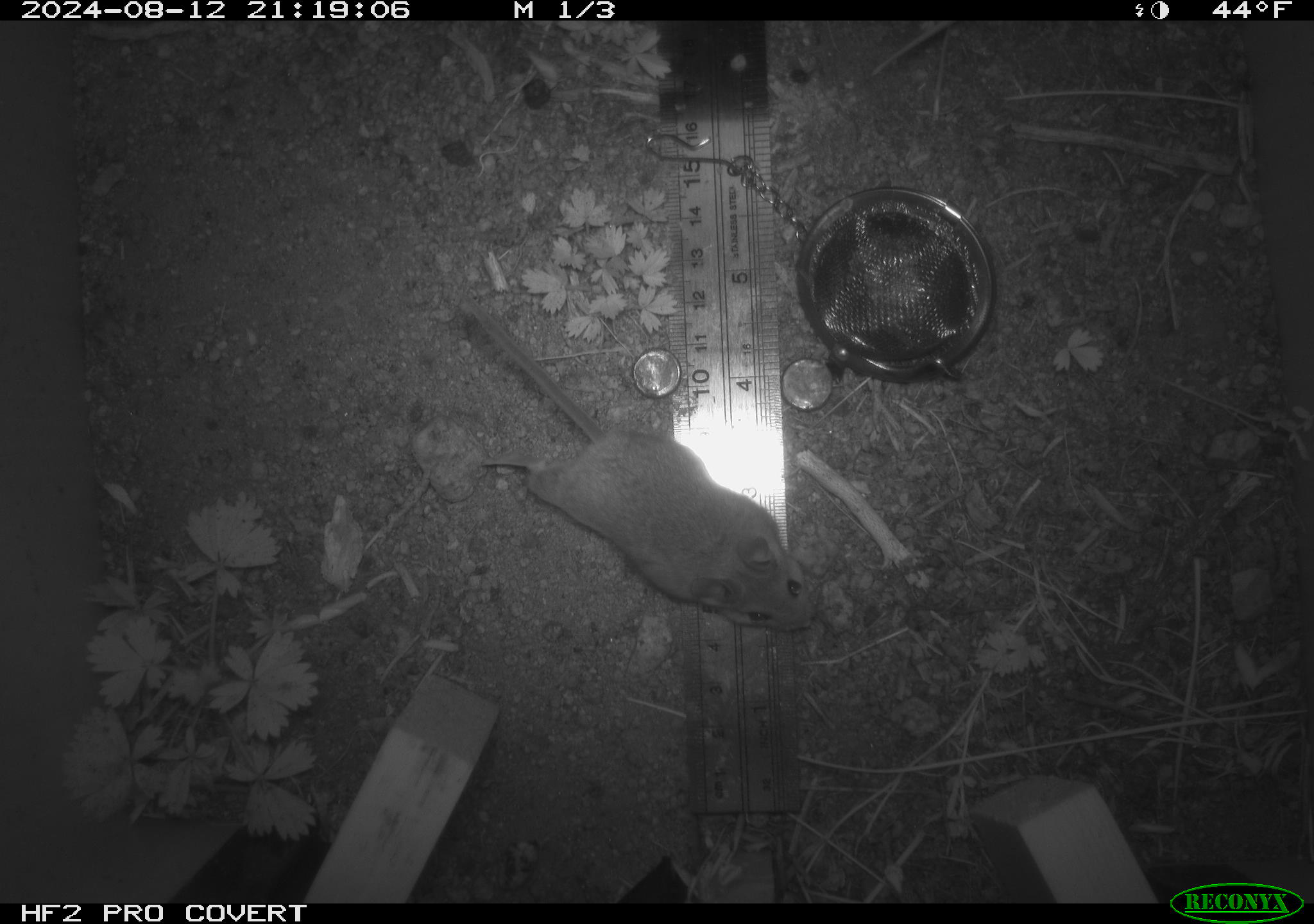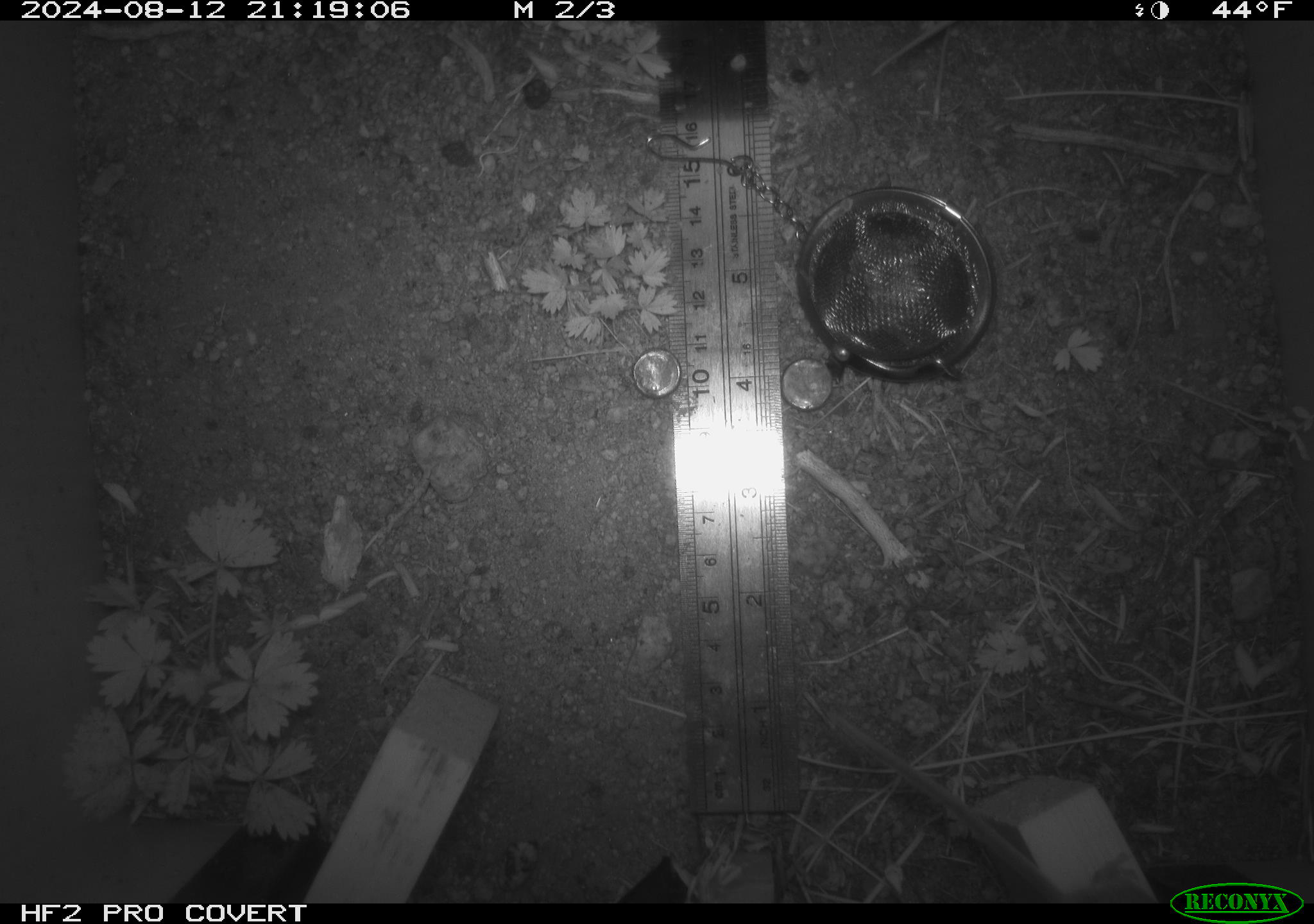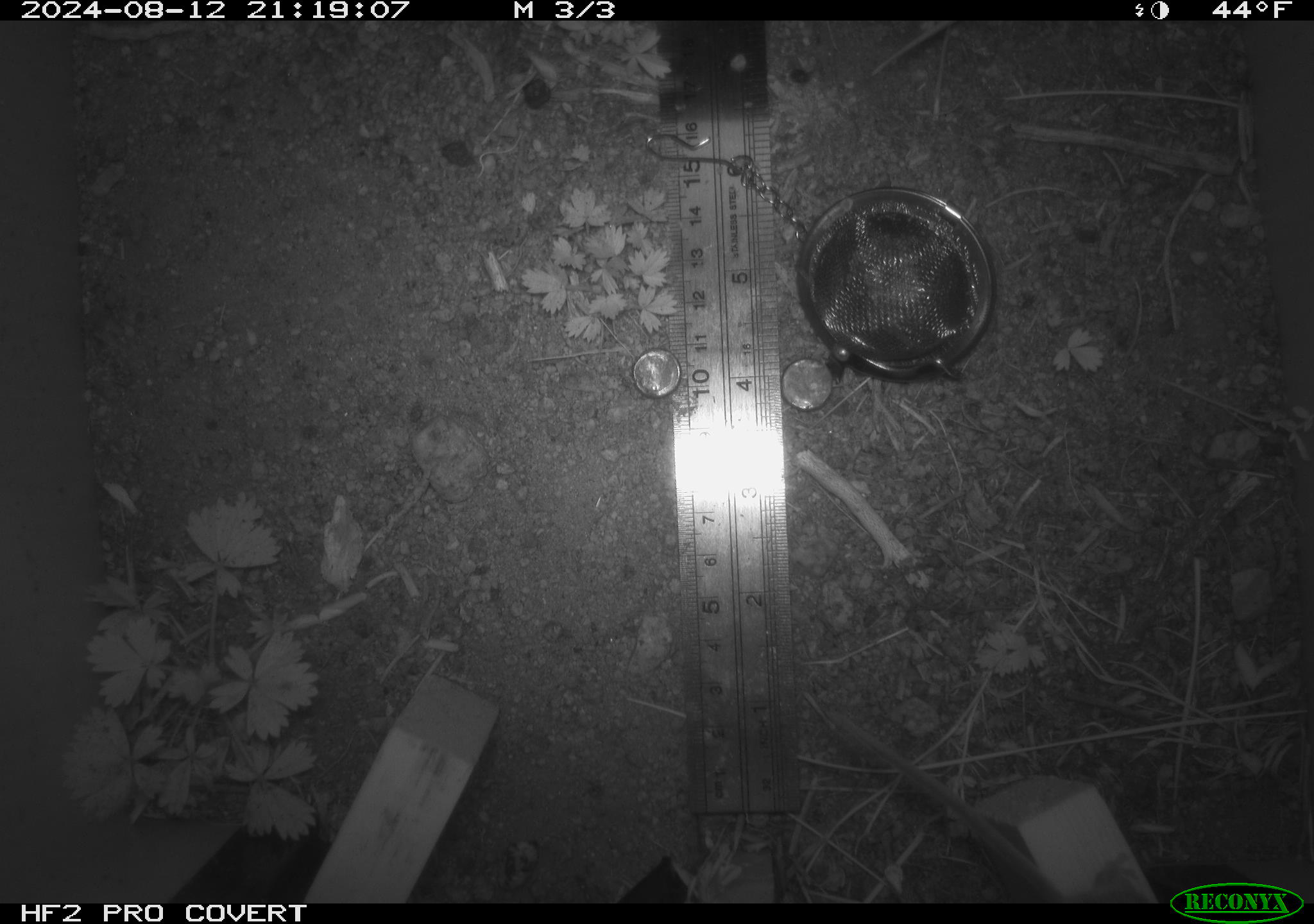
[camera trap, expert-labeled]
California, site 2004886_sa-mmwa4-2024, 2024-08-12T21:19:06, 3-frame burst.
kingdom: Animalia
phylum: Chordata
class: Mammalia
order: Rodentia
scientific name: Rodentia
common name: mouse species